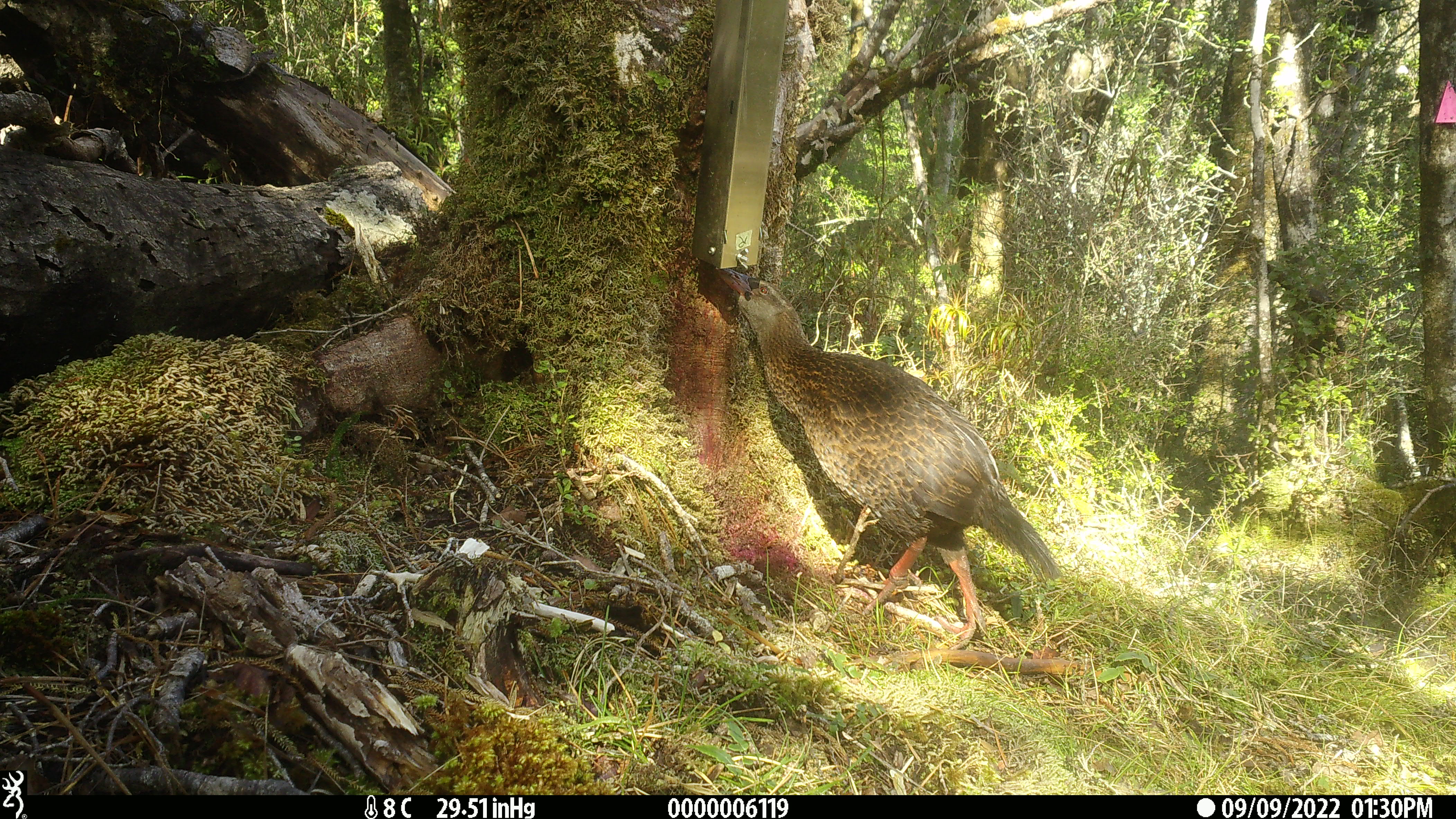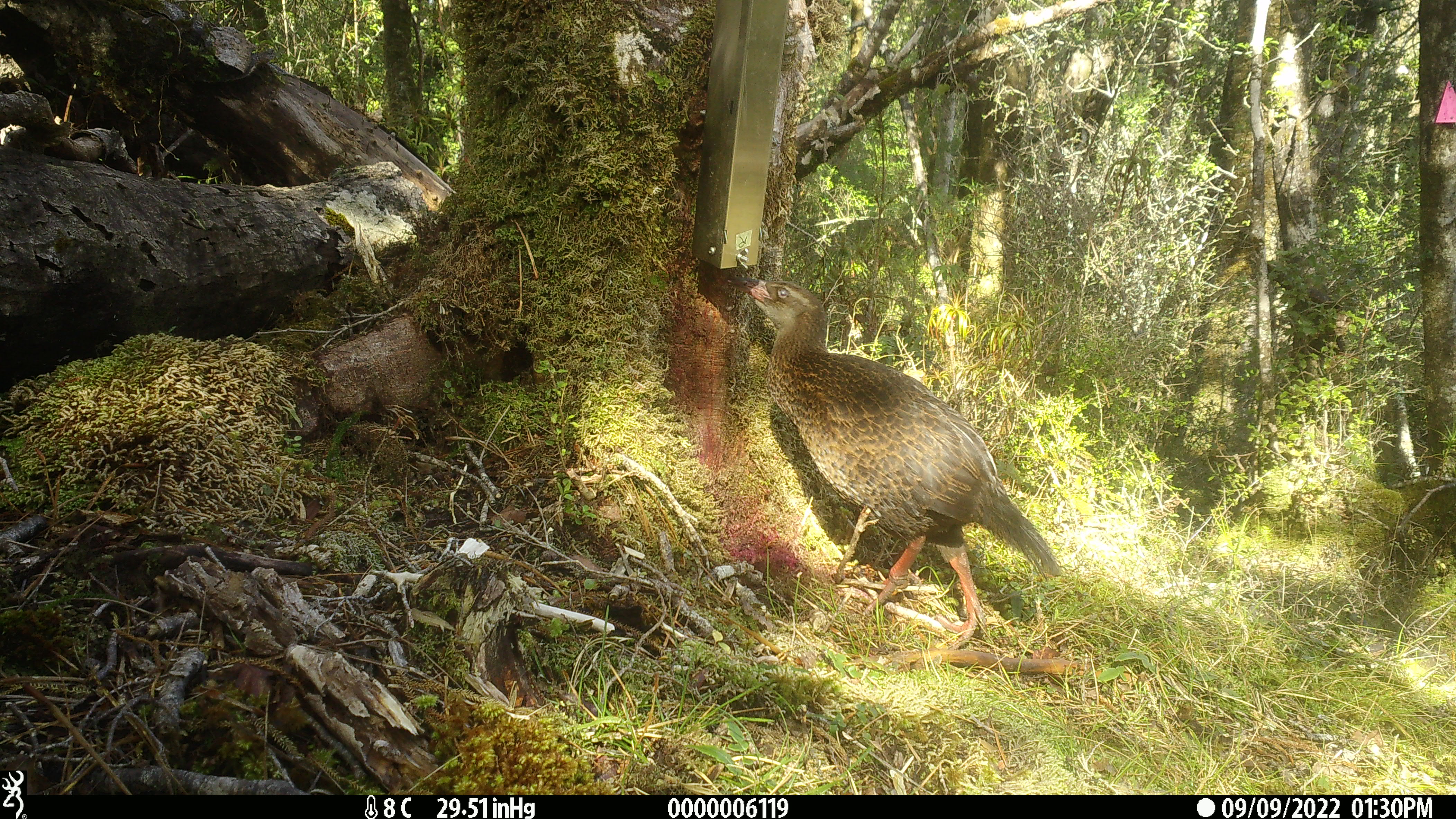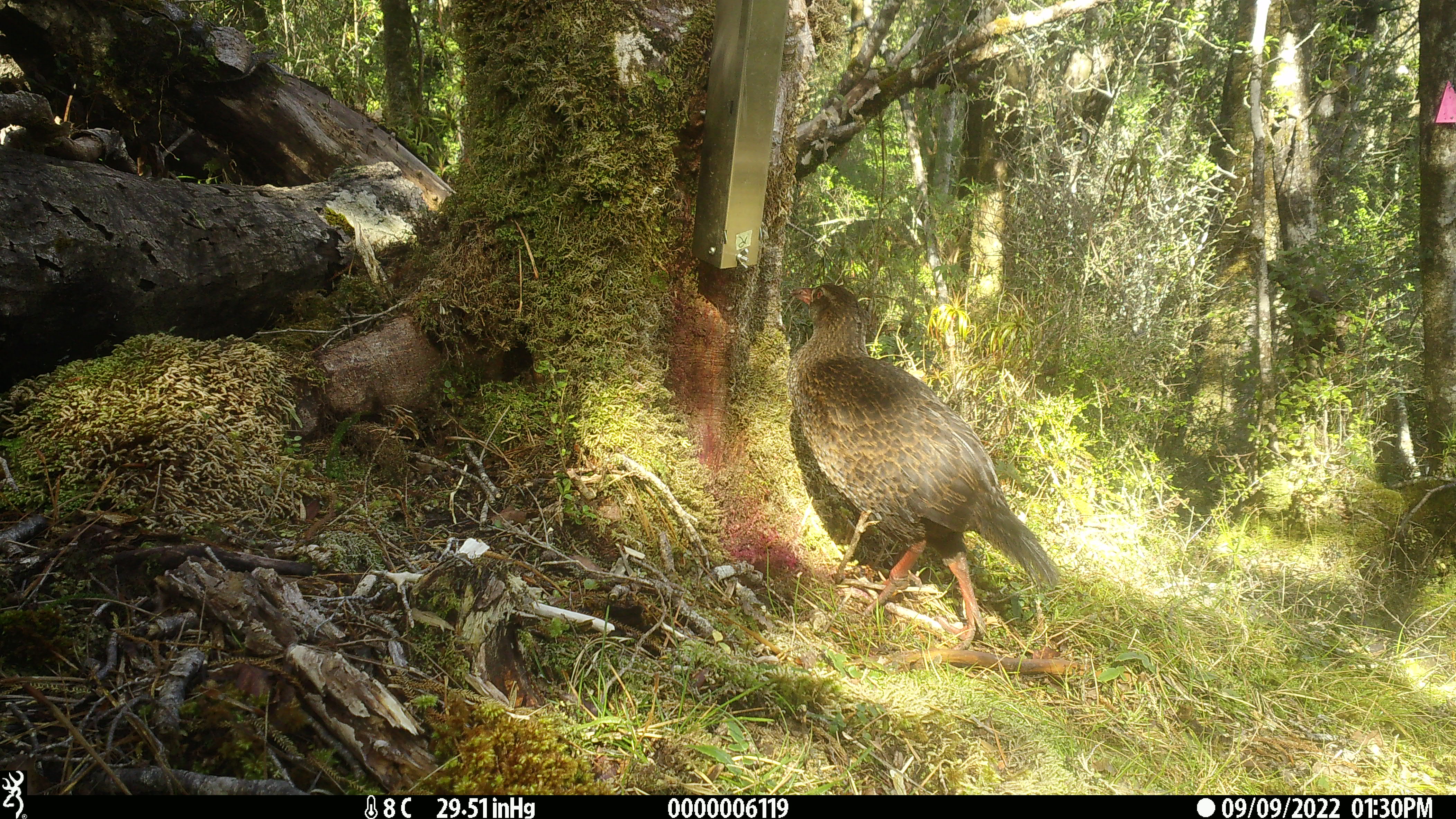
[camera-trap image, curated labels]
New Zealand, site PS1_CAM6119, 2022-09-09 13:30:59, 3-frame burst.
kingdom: Animalia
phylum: Chordata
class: Aves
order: Gruiformes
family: Rallidae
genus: Gallirallus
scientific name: Gallirallus australis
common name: weka